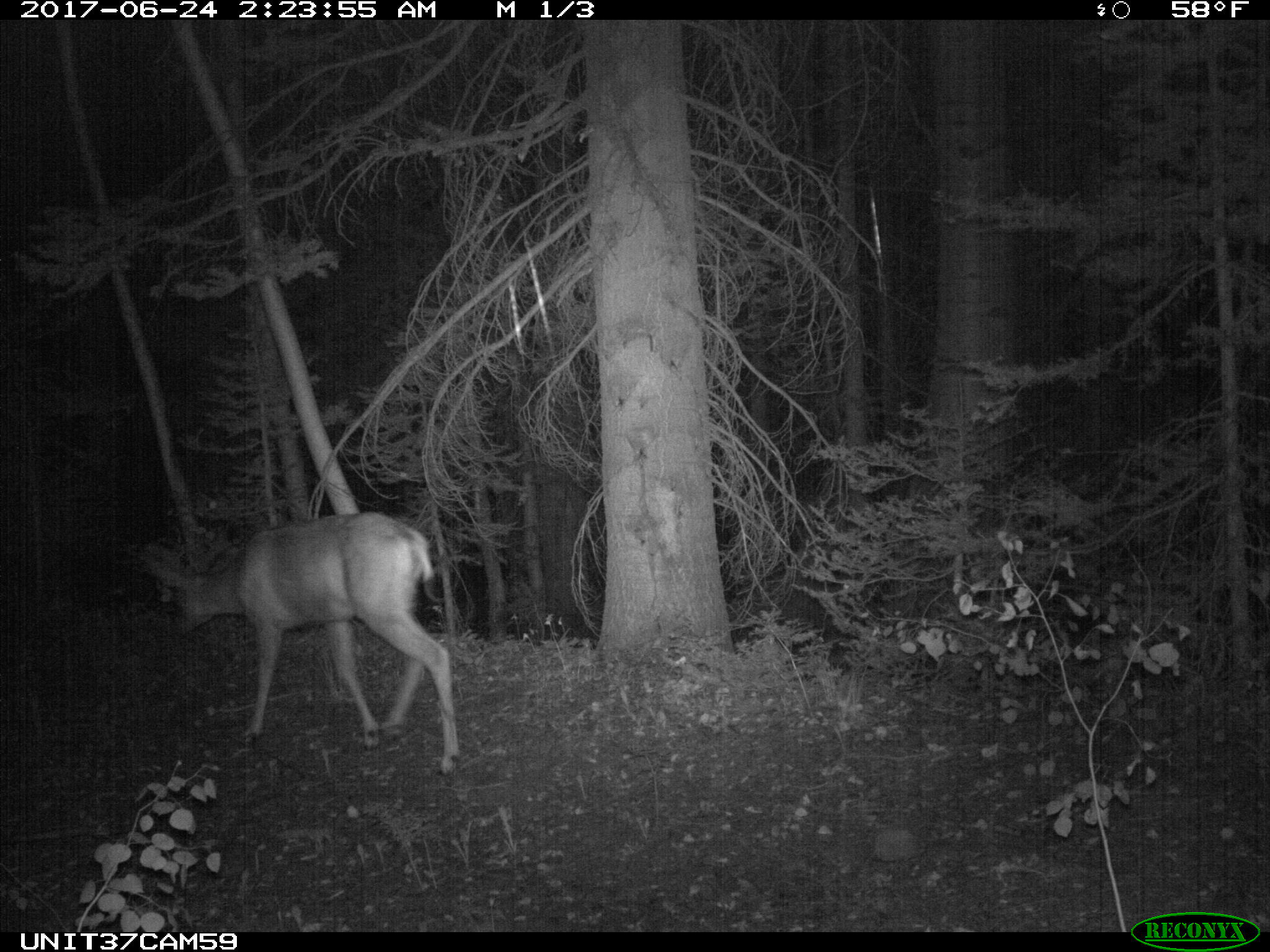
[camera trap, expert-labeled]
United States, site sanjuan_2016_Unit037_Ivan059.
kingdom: Animalia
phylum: Chordata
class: Mammalia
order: Artiodactyla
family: Cervidae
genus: Odocoileus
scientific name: Odocoileus hemionus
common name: mule deer